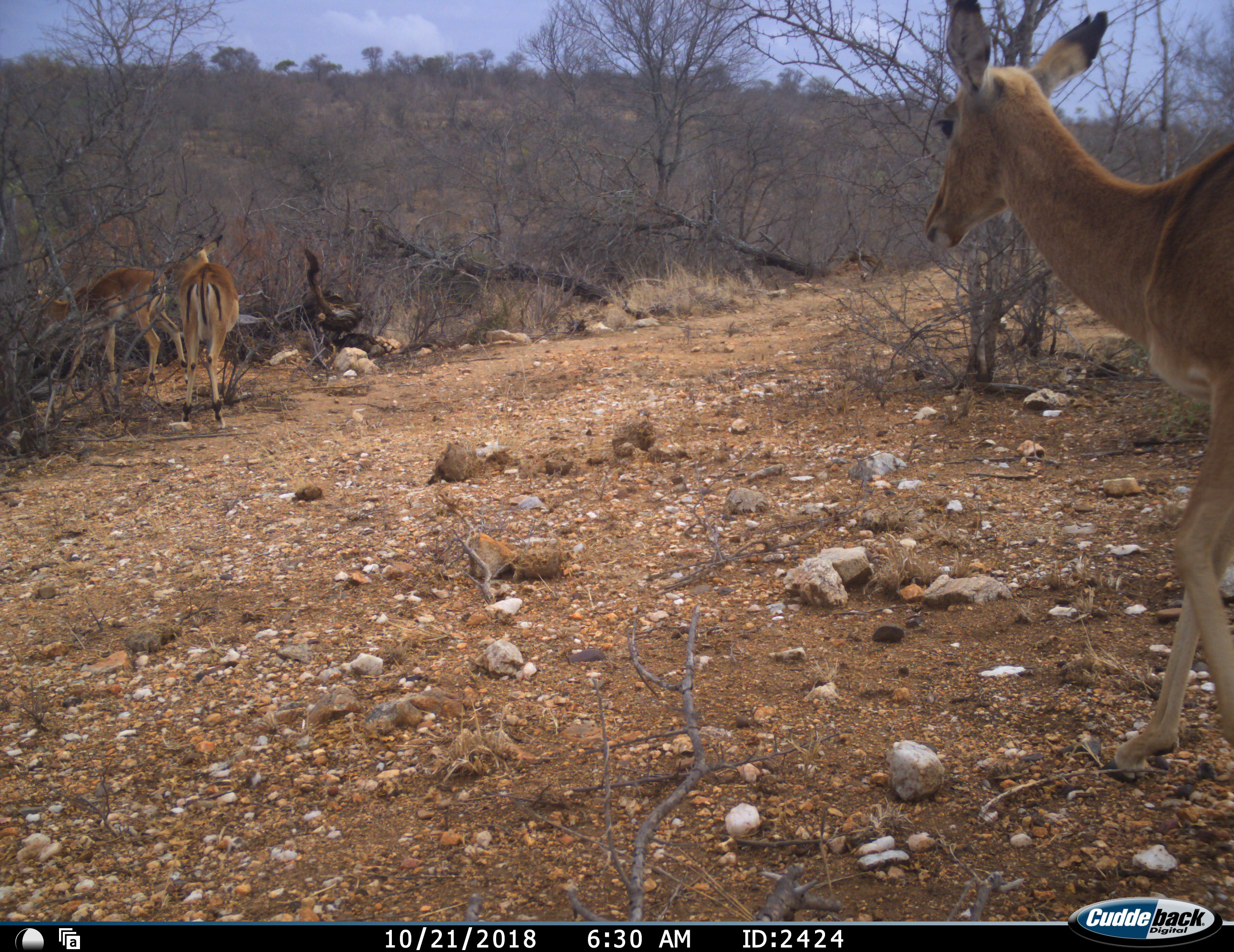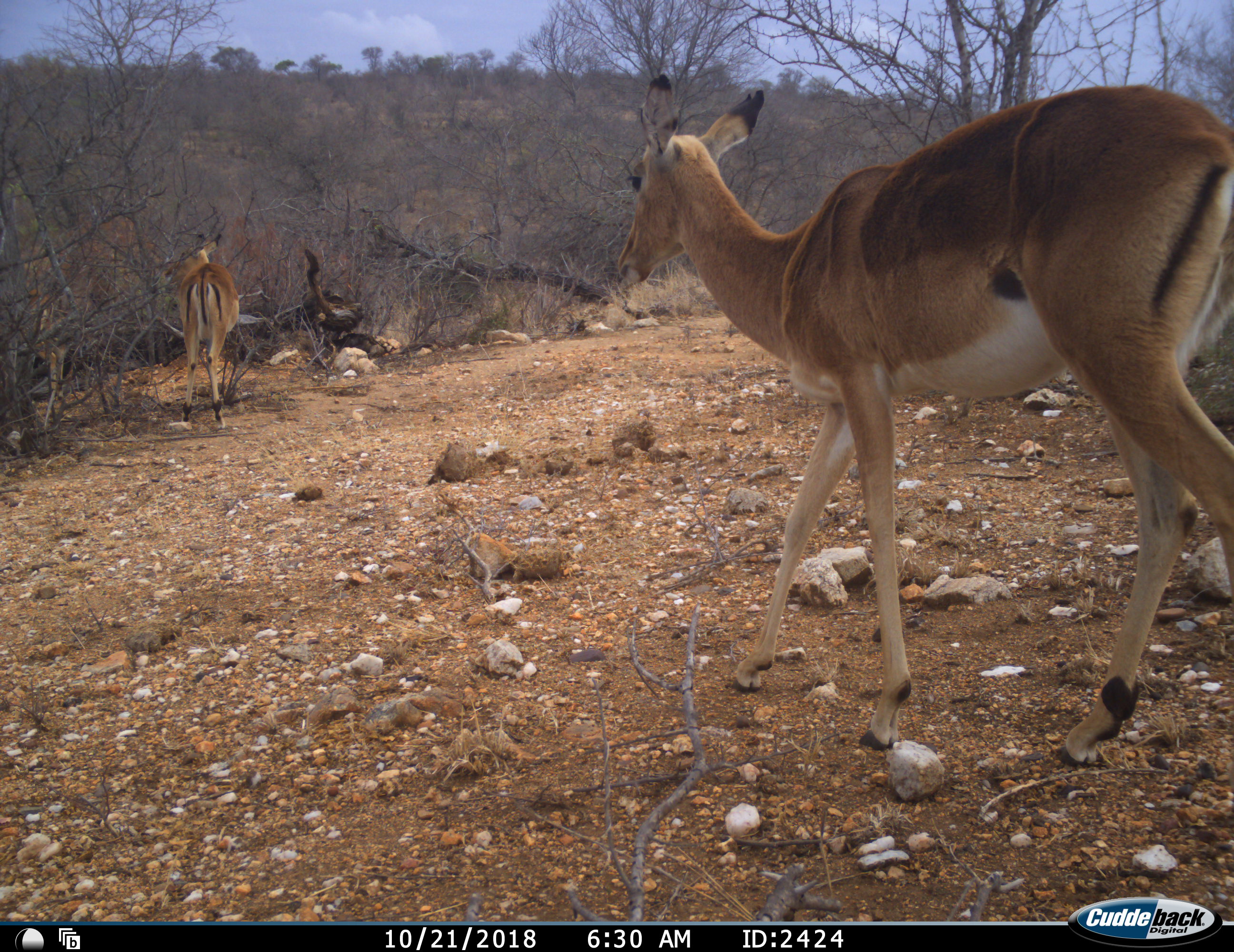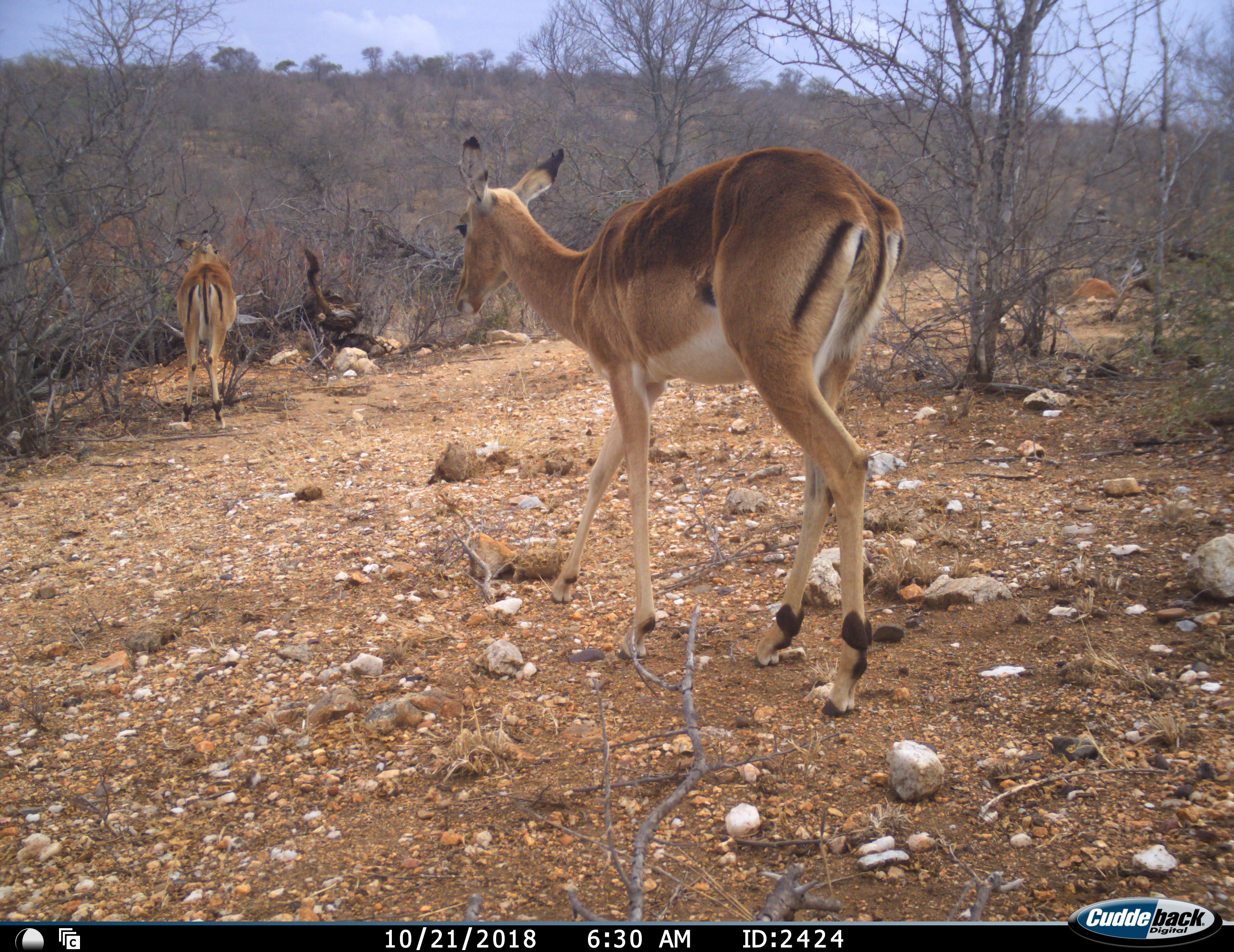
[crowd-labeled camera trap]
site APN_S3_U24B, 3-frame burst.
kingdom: Animalia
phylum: Chordata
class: Mammalia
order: Artiodactyla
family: Bovidae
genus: Aepyceros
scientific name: Aepyceros melampus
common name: impala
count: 3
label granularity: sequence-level